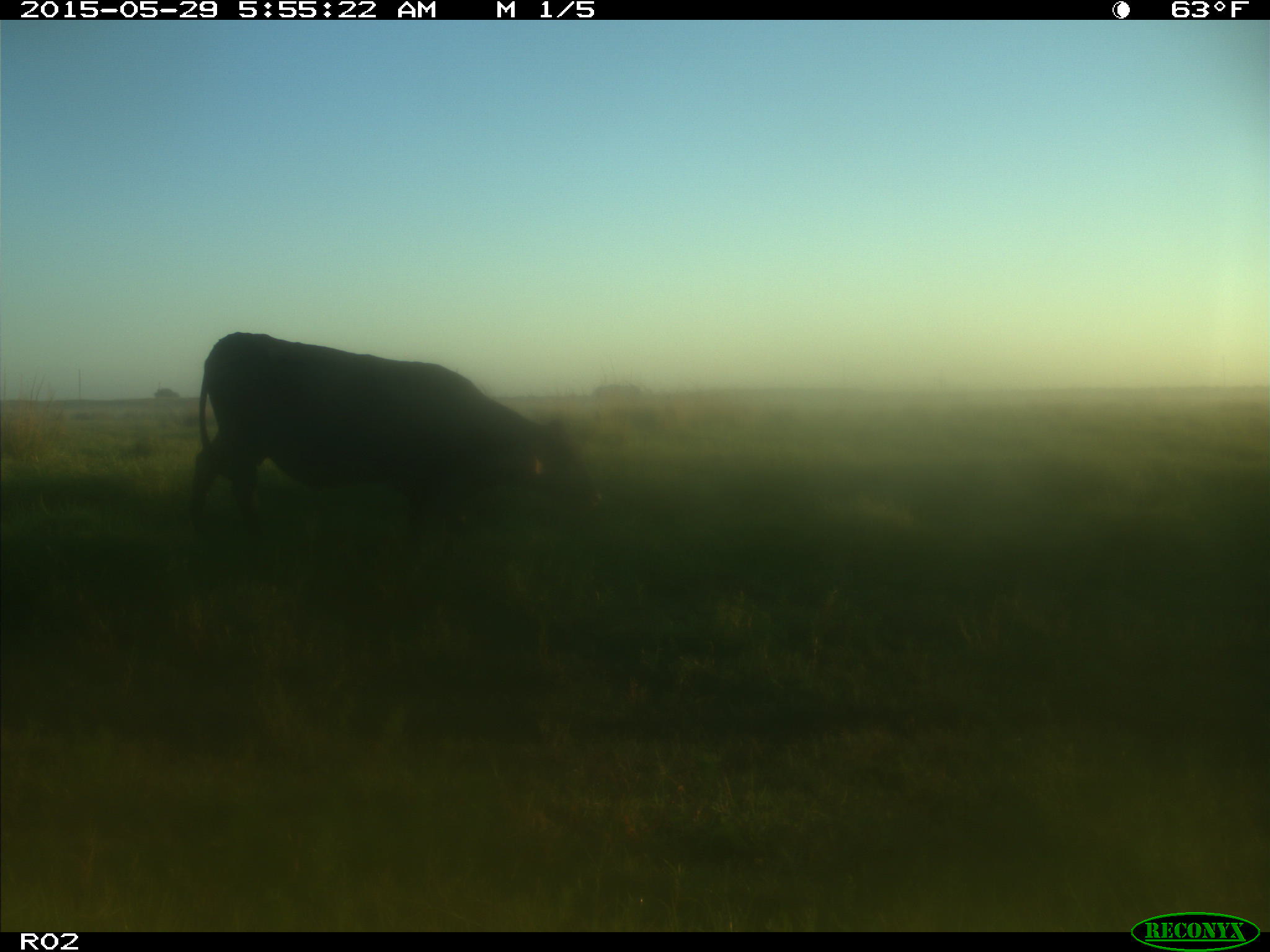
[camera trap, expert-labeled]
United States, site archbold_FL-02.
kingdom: Animalia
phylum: Chordata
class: Mammalia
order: Artiodactyla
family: Bovidae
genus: Bos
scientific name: Bos taurus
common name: domestic cow